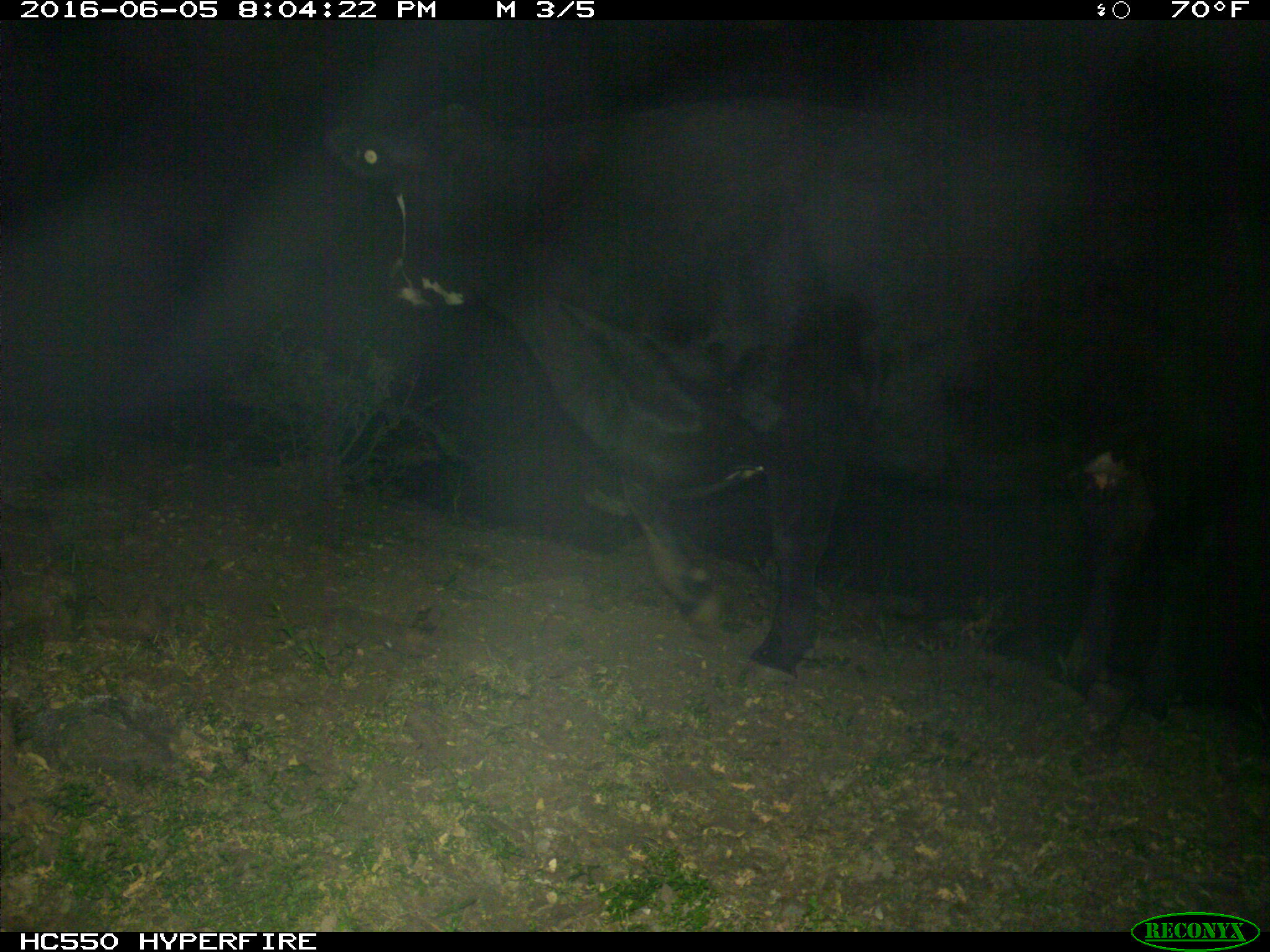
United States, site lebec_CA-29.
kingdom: Animalia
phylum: Chordata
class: Mammalia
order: Artiodactyla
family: Bovidae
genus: Bos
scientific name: Bos taurus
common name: domestic cow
Bos taurus (domestic cow).